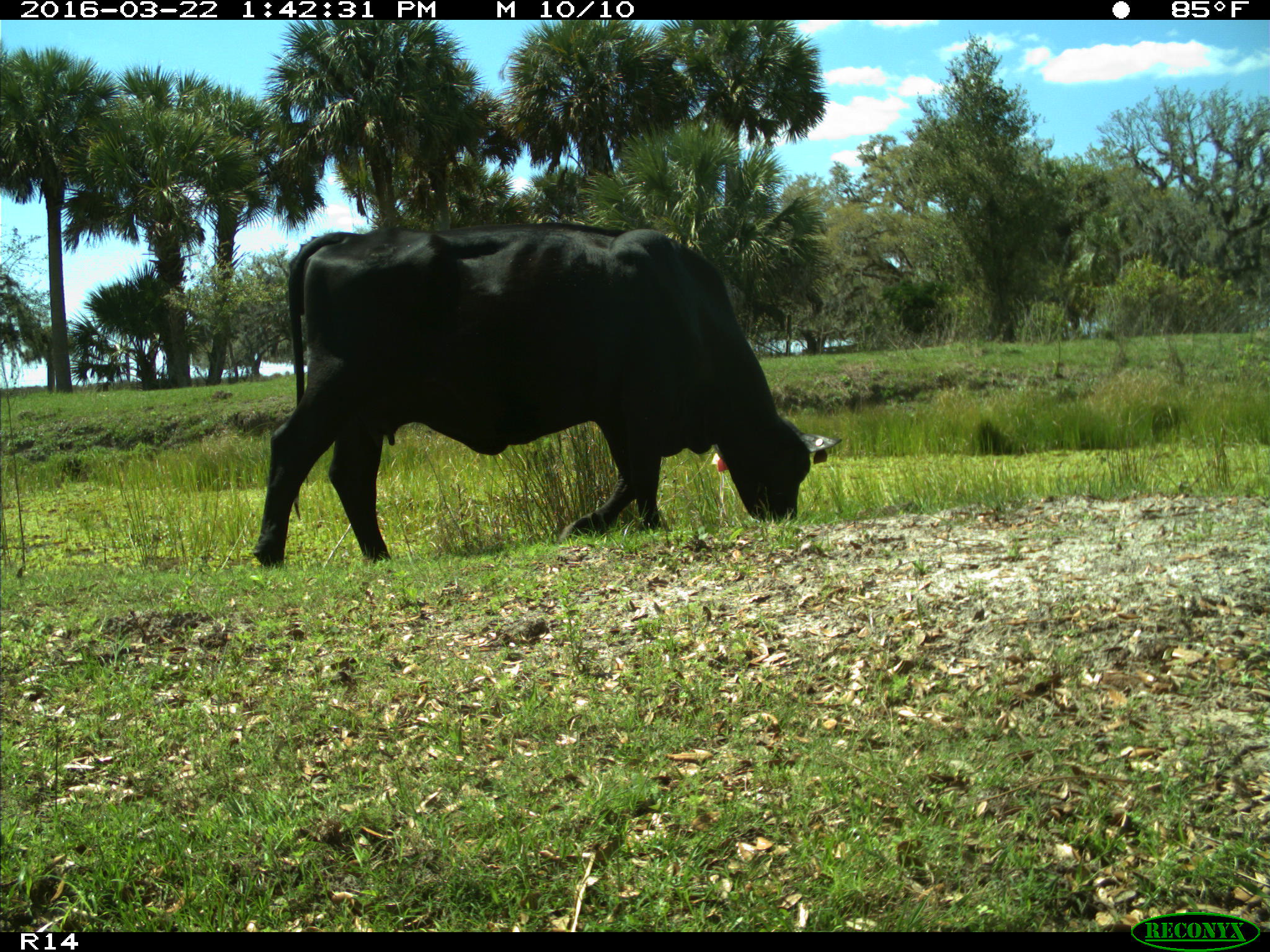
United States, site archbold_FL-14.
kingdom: Animalia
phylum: Chordata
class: Mammalia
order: Artiodactyla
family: Bovidae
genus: Bos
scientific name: Bos taurus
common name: domestic cow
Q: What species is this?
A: Bos taurus (domestic cow).